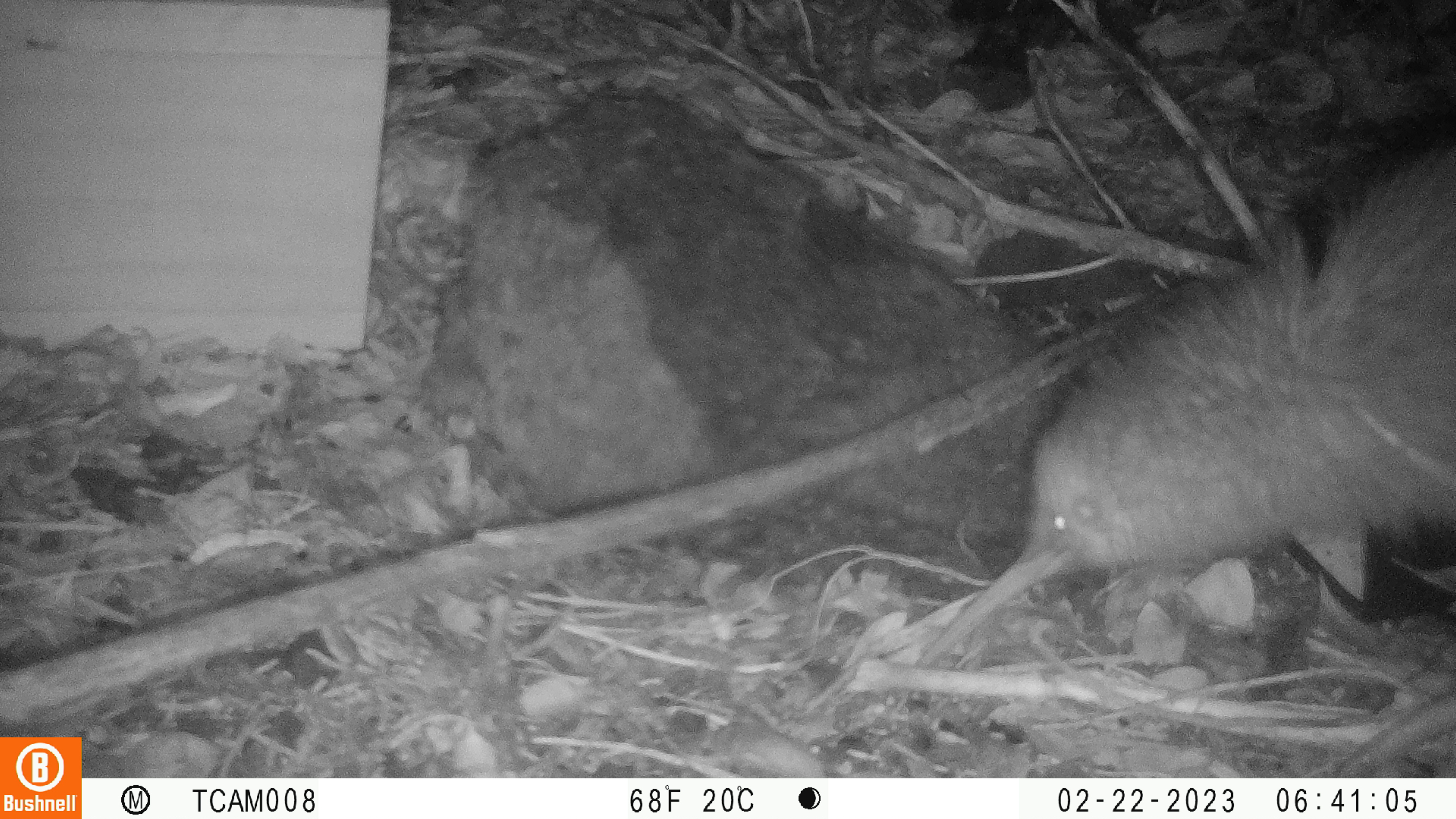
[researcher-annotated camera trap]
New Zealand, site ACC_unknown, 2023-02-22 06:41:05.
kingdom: Animalia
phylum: Chordata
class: Aves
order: Apterygiformes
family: Apterygidae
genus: Apteryx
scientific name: Apteryx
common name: kiwi